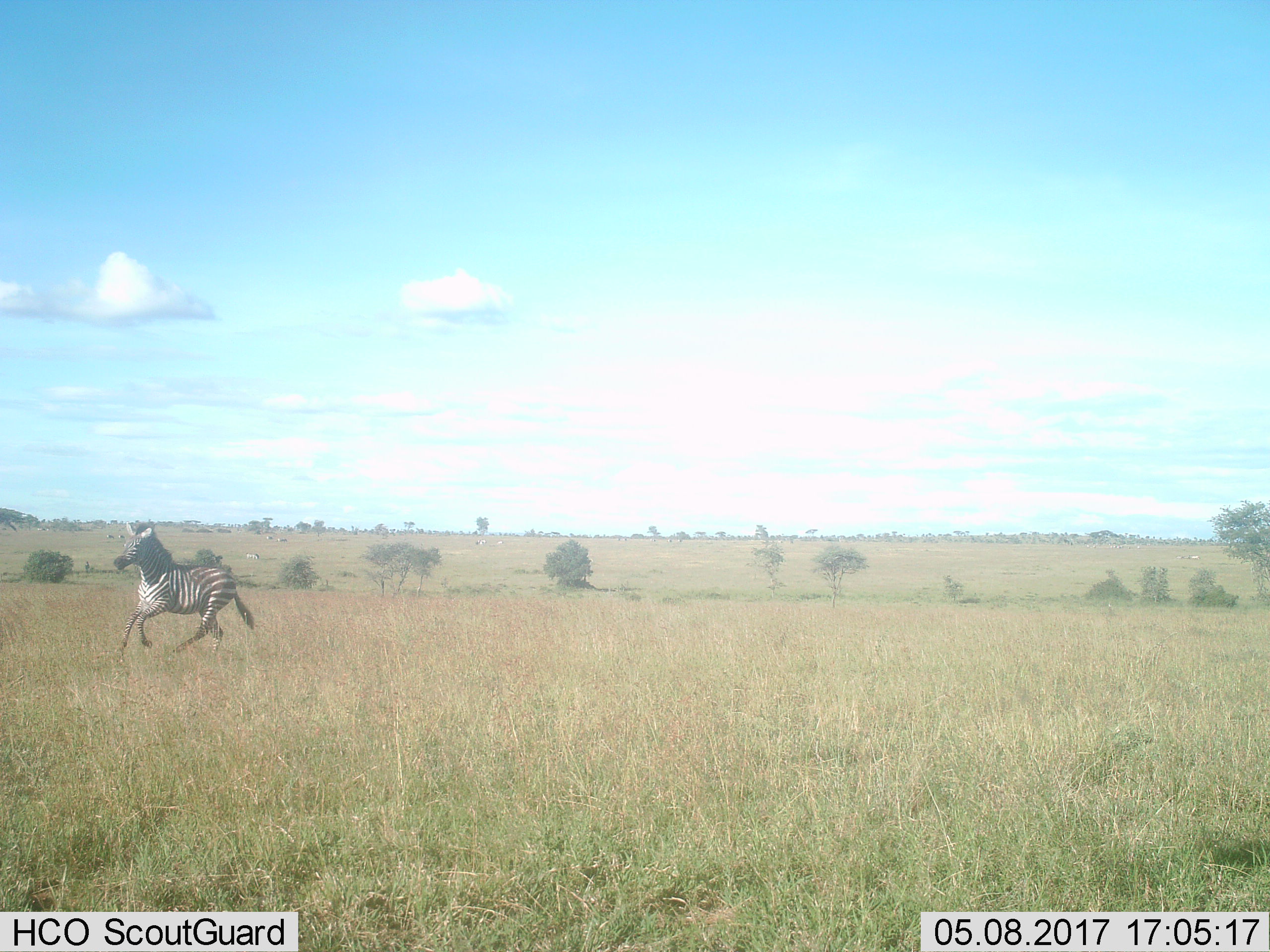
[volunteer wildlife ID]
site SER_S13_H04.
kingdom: Animalia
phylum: Chordata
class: Mammalia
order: Perissodactyla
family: Equidae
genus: Equus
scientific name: Equus quagga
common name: plains zebra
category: zebraplains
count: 1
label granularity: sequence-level